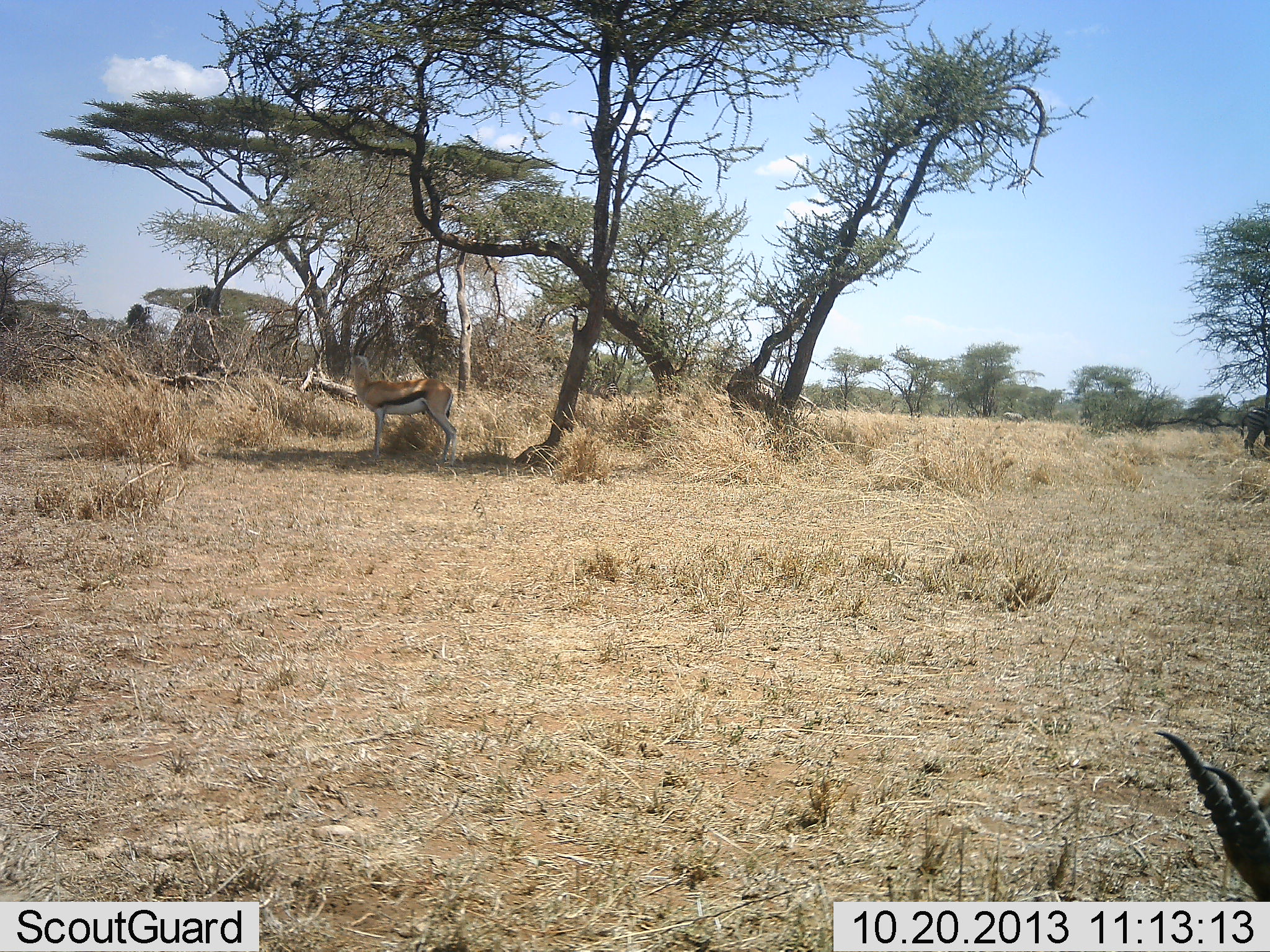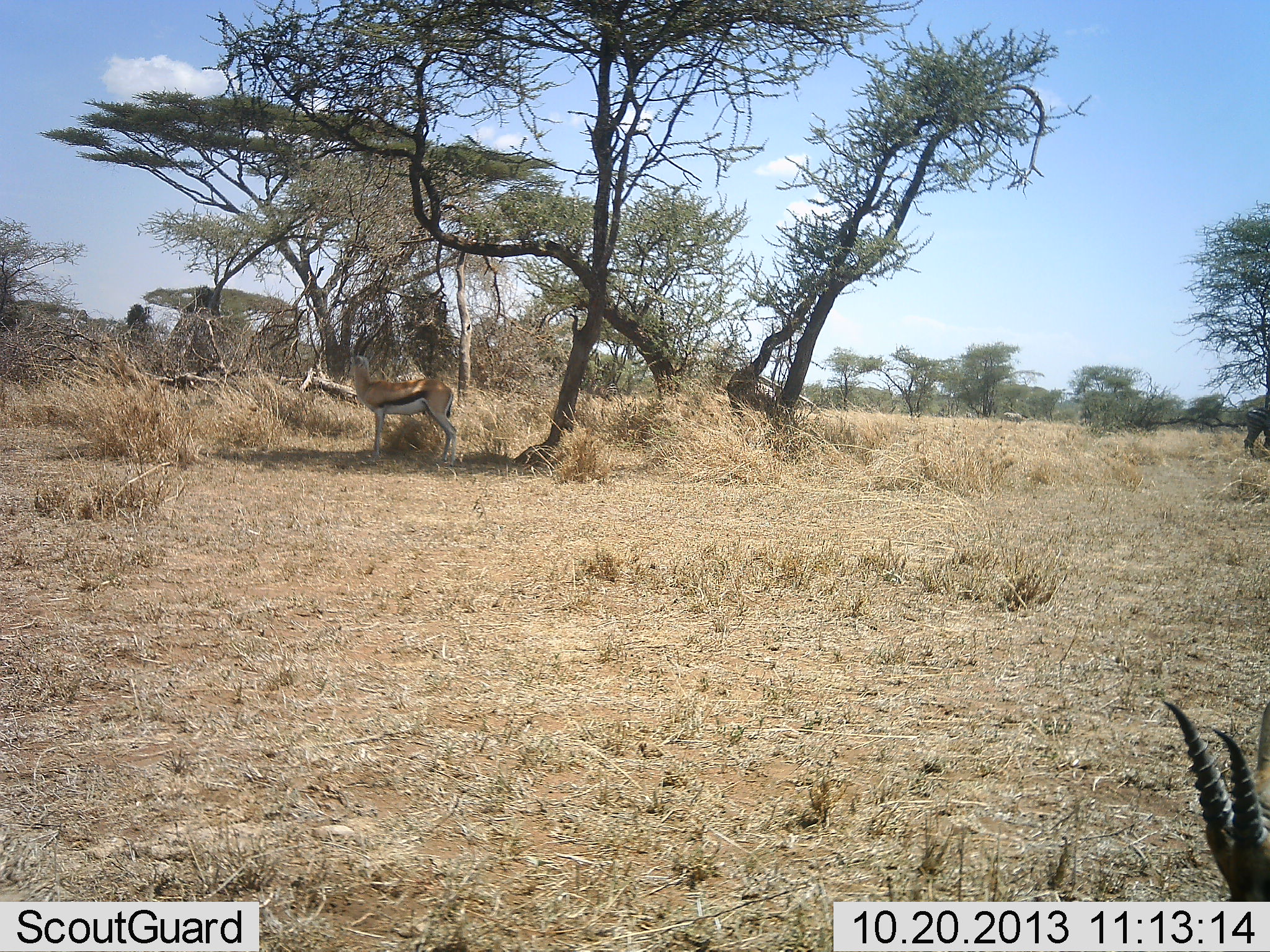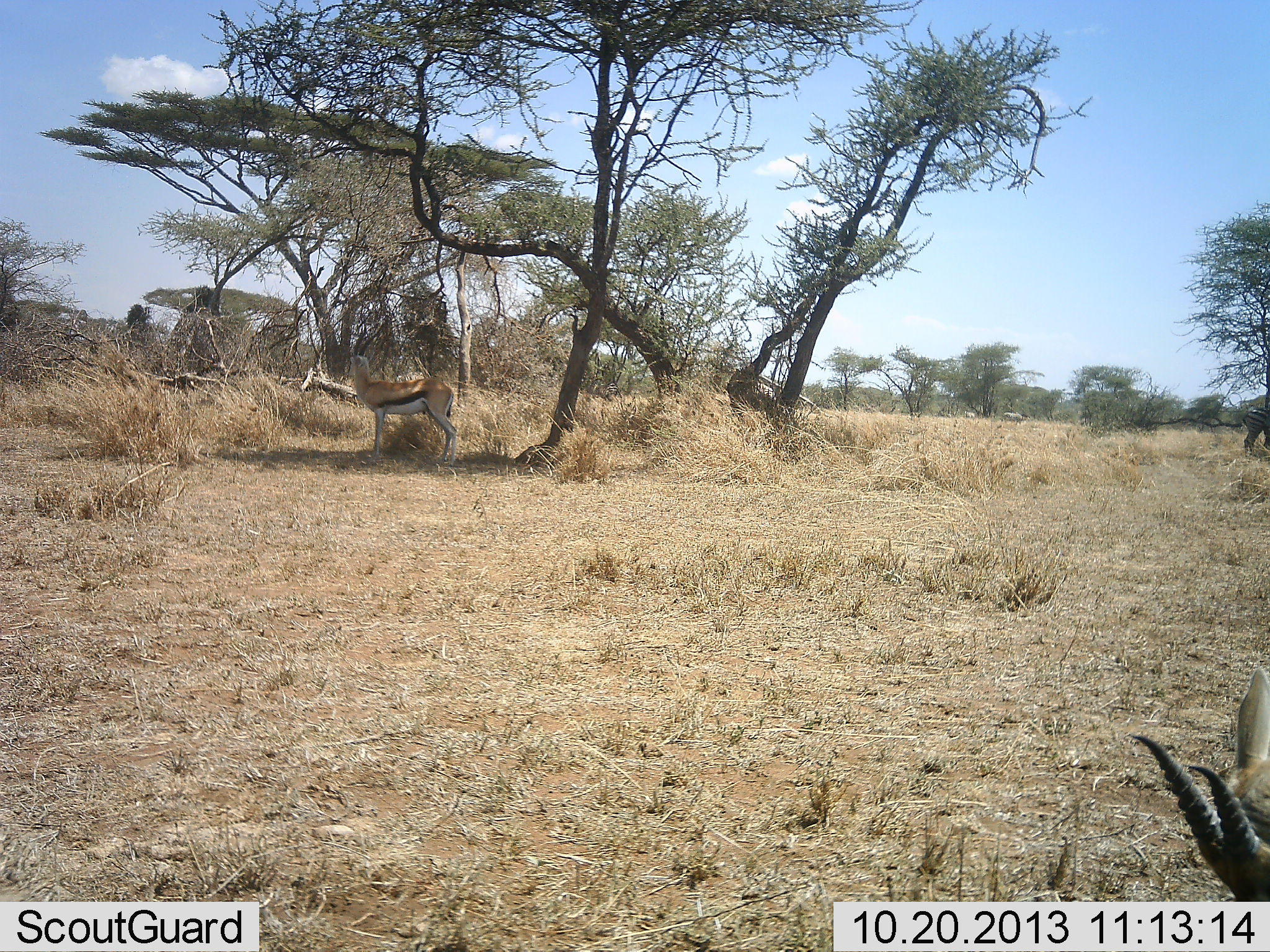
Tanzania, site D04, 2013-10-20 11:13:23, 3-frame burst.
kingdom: Animalia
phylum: Chordata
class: Mammalia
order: Artiodactyla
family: Bovidae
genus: Eudorcas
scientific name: Eudorcas thomsonii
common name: thomson's gazelle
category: gazellethomsons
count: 2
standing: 86%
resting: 14%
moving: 2%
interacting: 0%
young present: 0%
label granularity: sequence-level